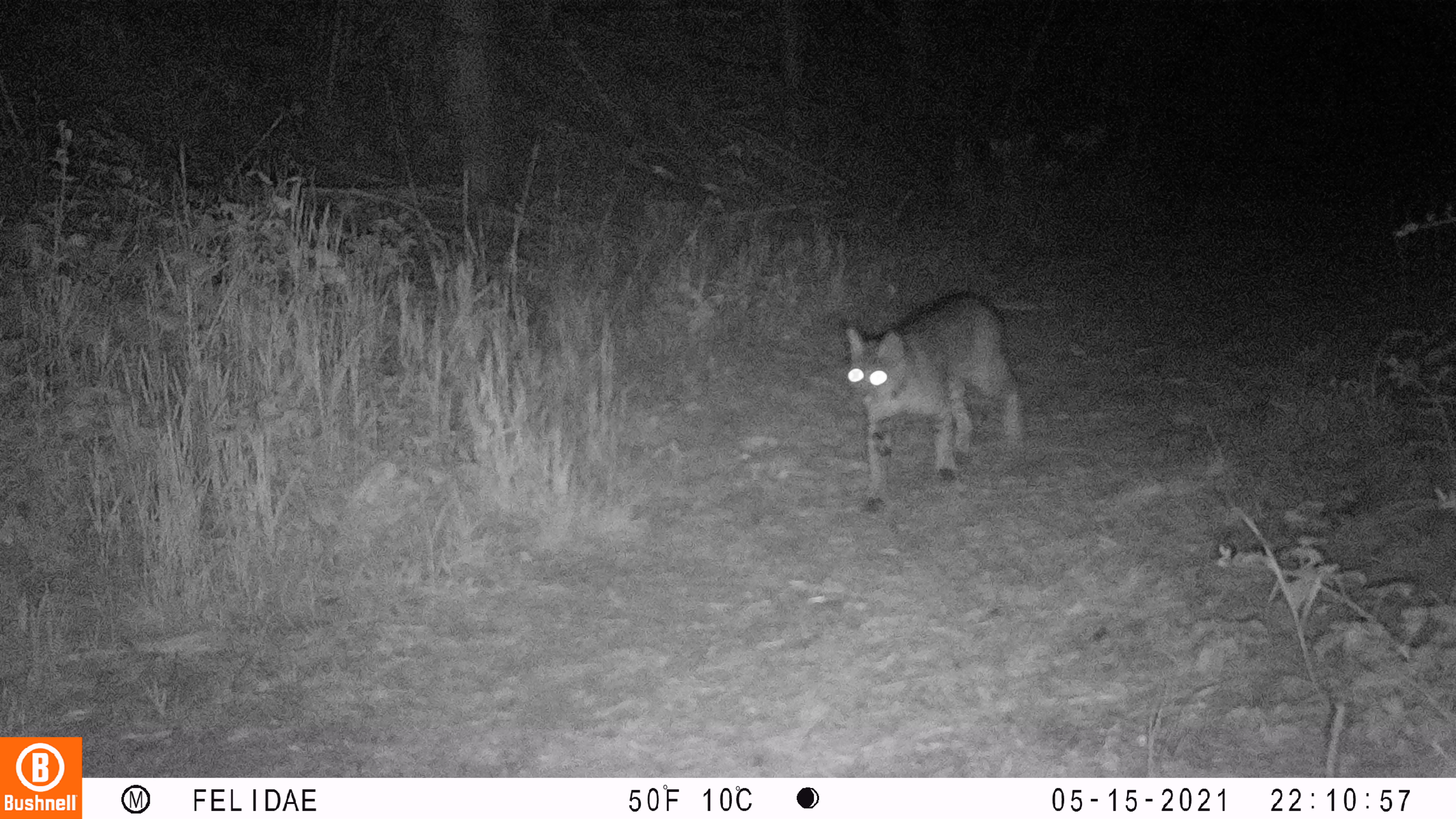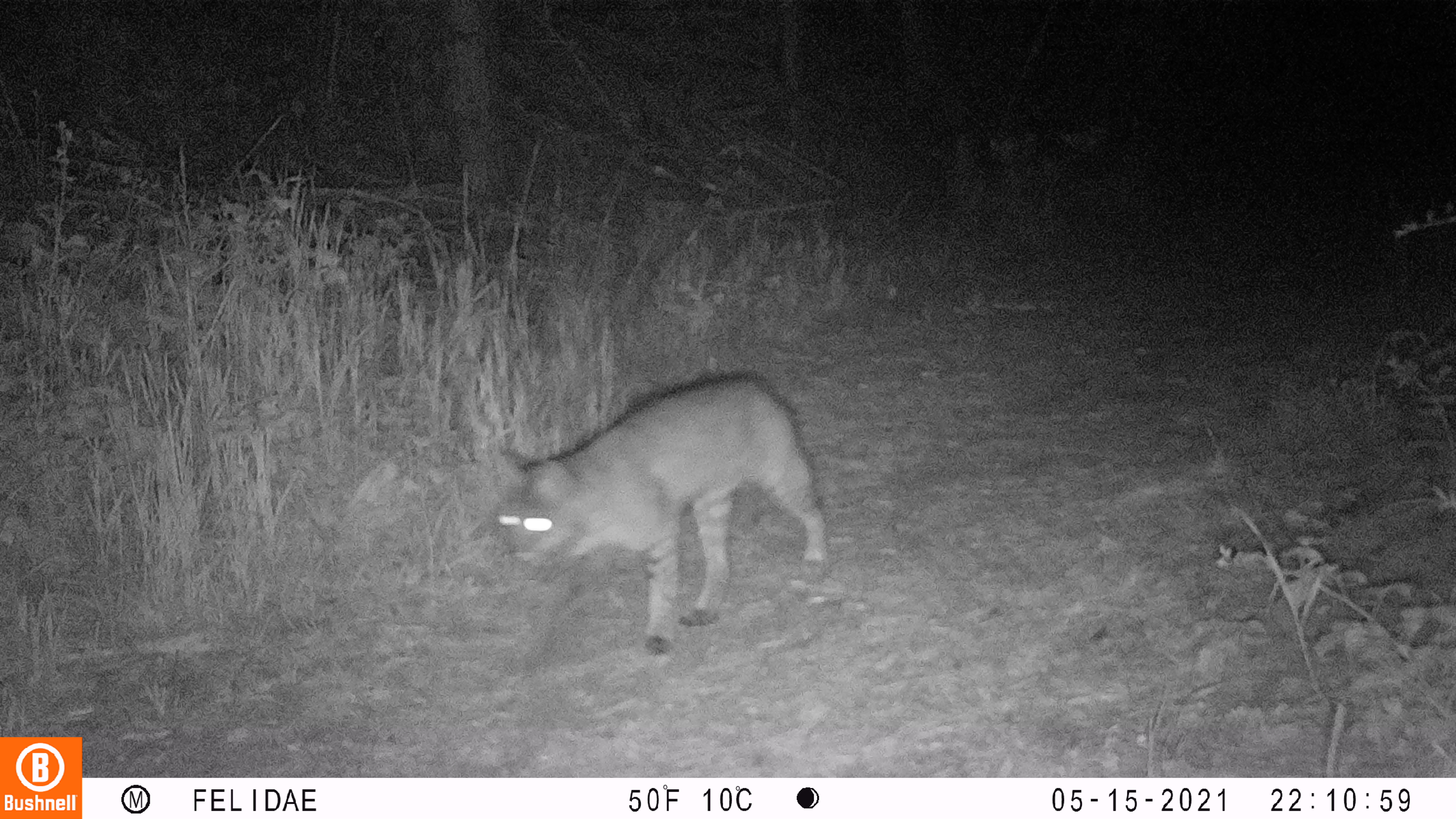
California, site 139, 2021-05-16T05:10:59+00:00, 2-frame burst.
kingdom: Animalia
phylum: Chordata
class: Mammalia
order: Carnivora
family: Felidae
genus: Lynx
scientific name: Lynx rufus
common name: bobcat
Bobcat (Lynx rufus).